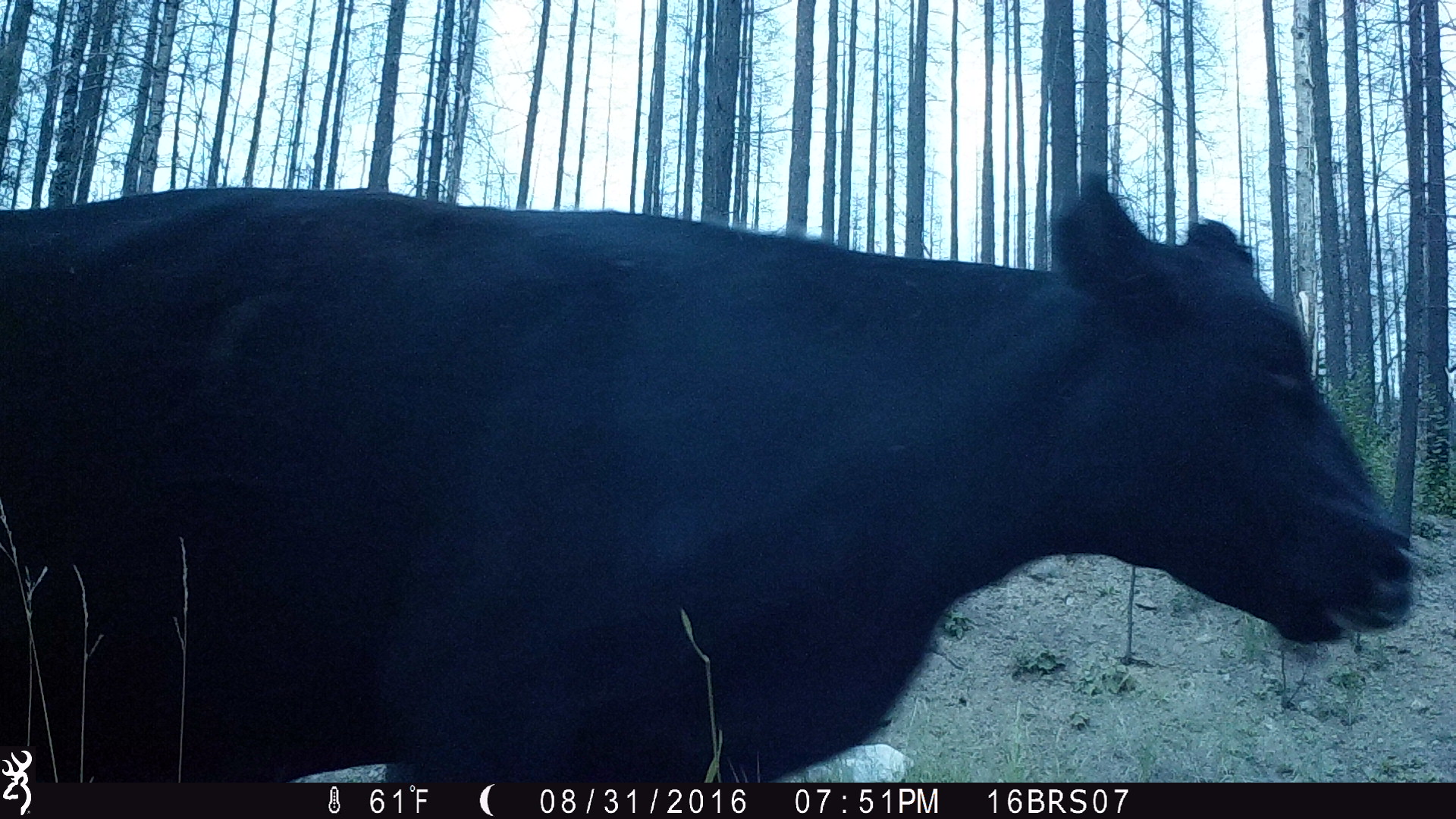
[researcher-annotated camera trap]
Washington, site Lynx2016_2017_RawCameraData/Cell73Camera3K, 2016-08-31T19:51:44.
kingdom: Animalia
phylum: Chordata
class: Mammalia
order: Artiodactyla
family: Bovidae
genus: Bos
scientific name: Bos taurus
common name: domestic cattle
Domestic cattle (Bos taurus). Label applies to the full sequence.